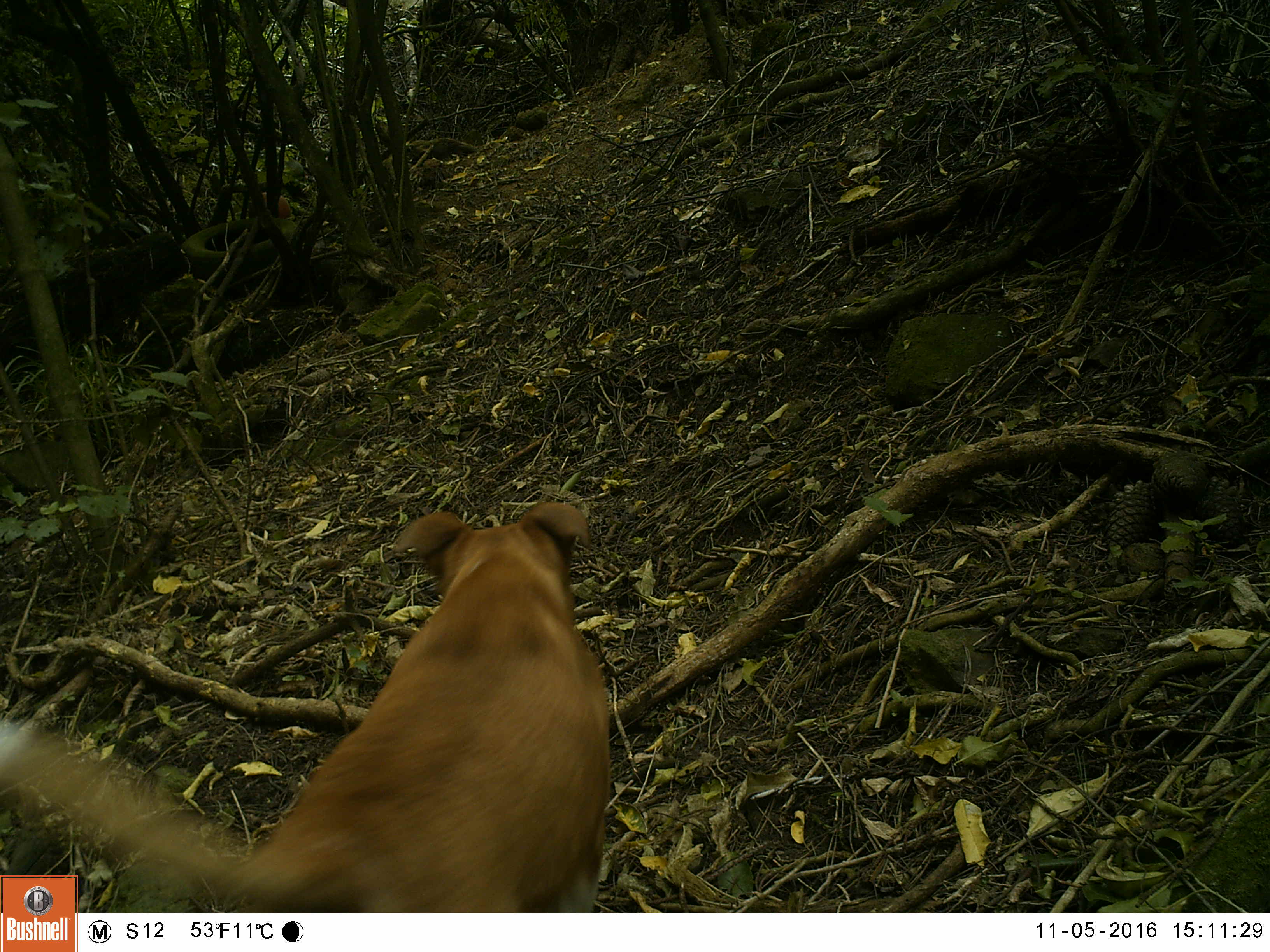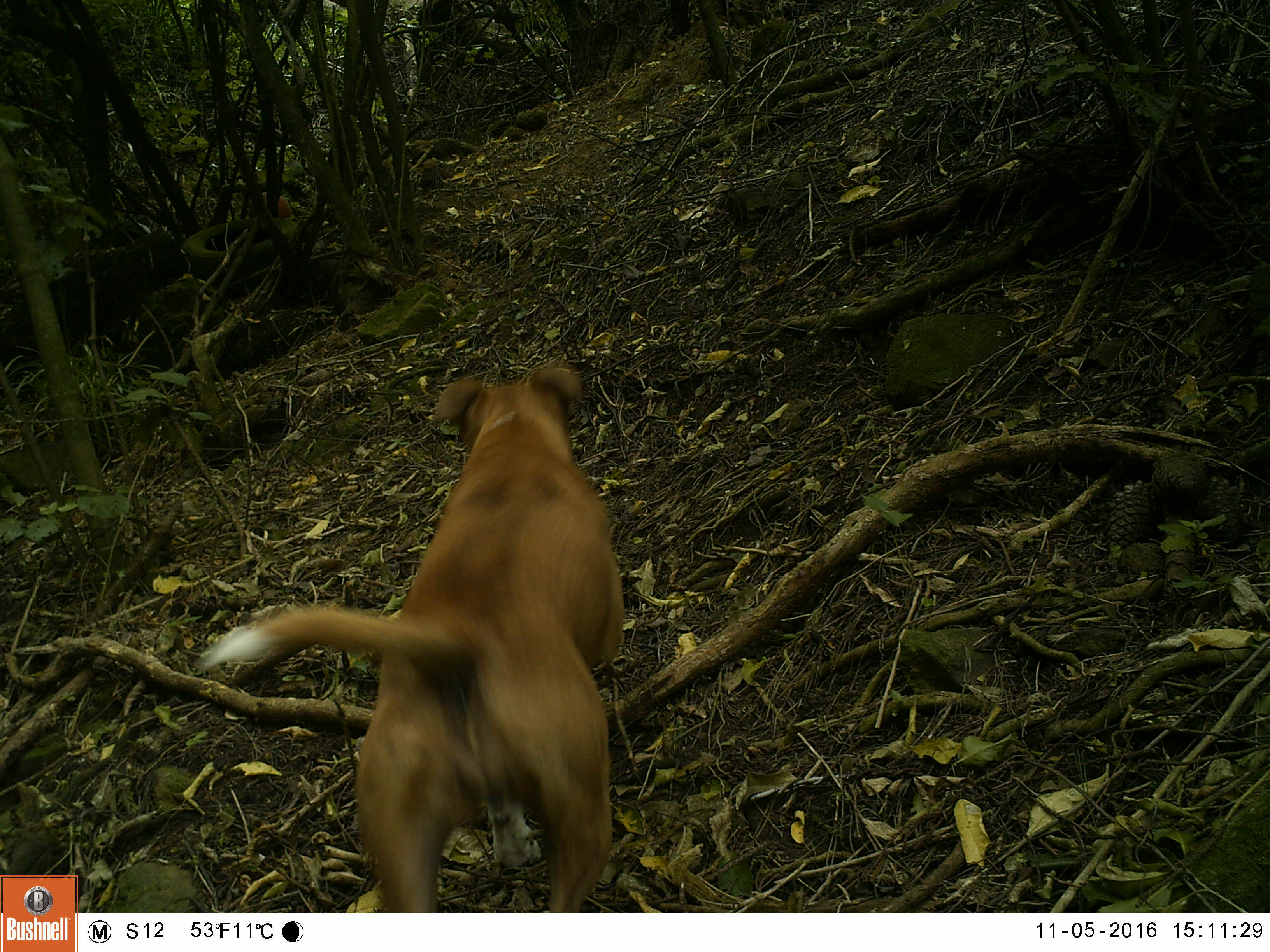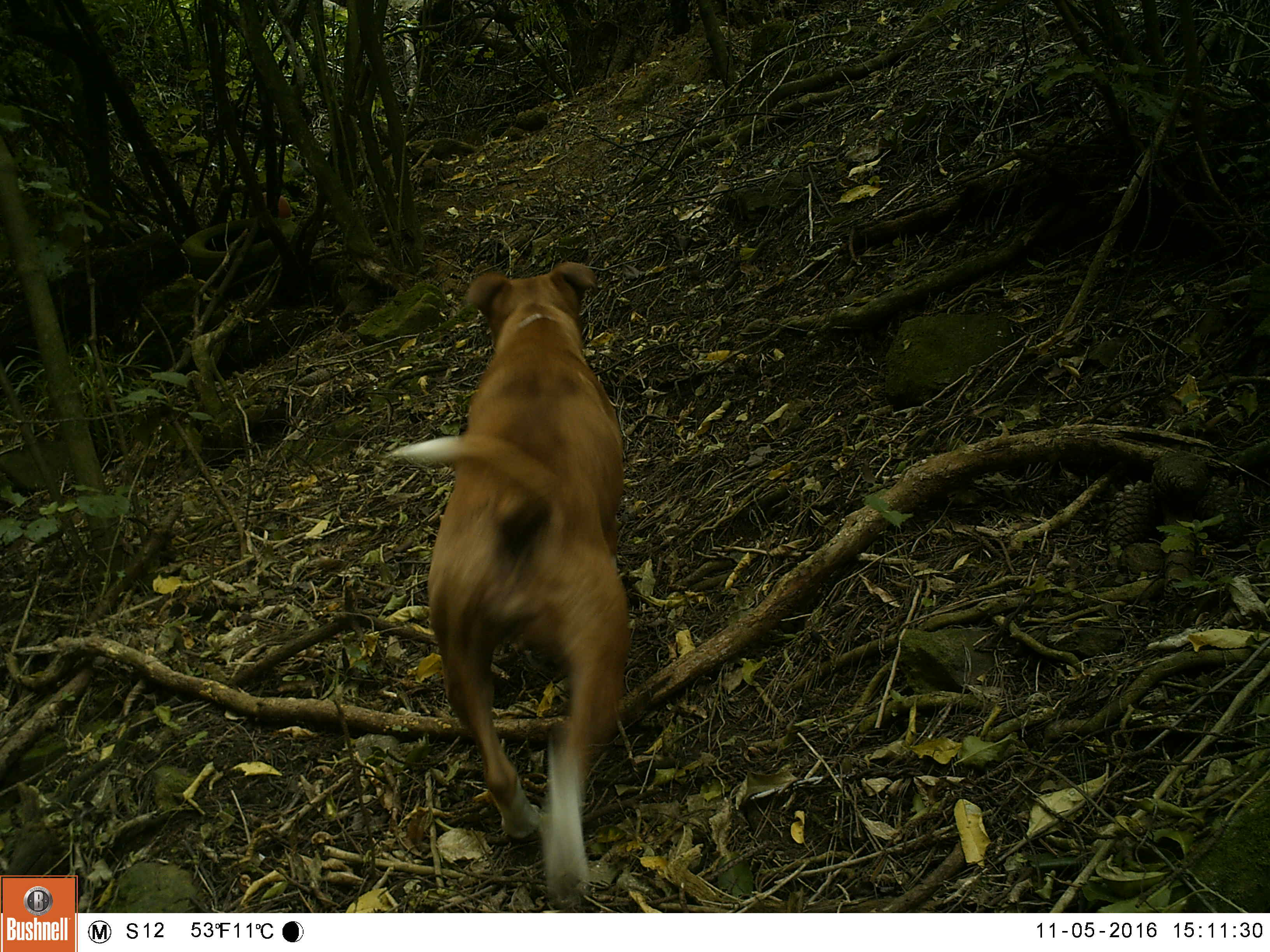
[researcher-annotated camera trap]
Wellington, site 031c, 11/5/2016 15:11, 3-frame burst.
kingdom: Animalia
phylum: Chordata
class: Mammalia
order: Carnivora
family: Canidae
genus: Canis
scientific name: Canis familiaris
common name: dog